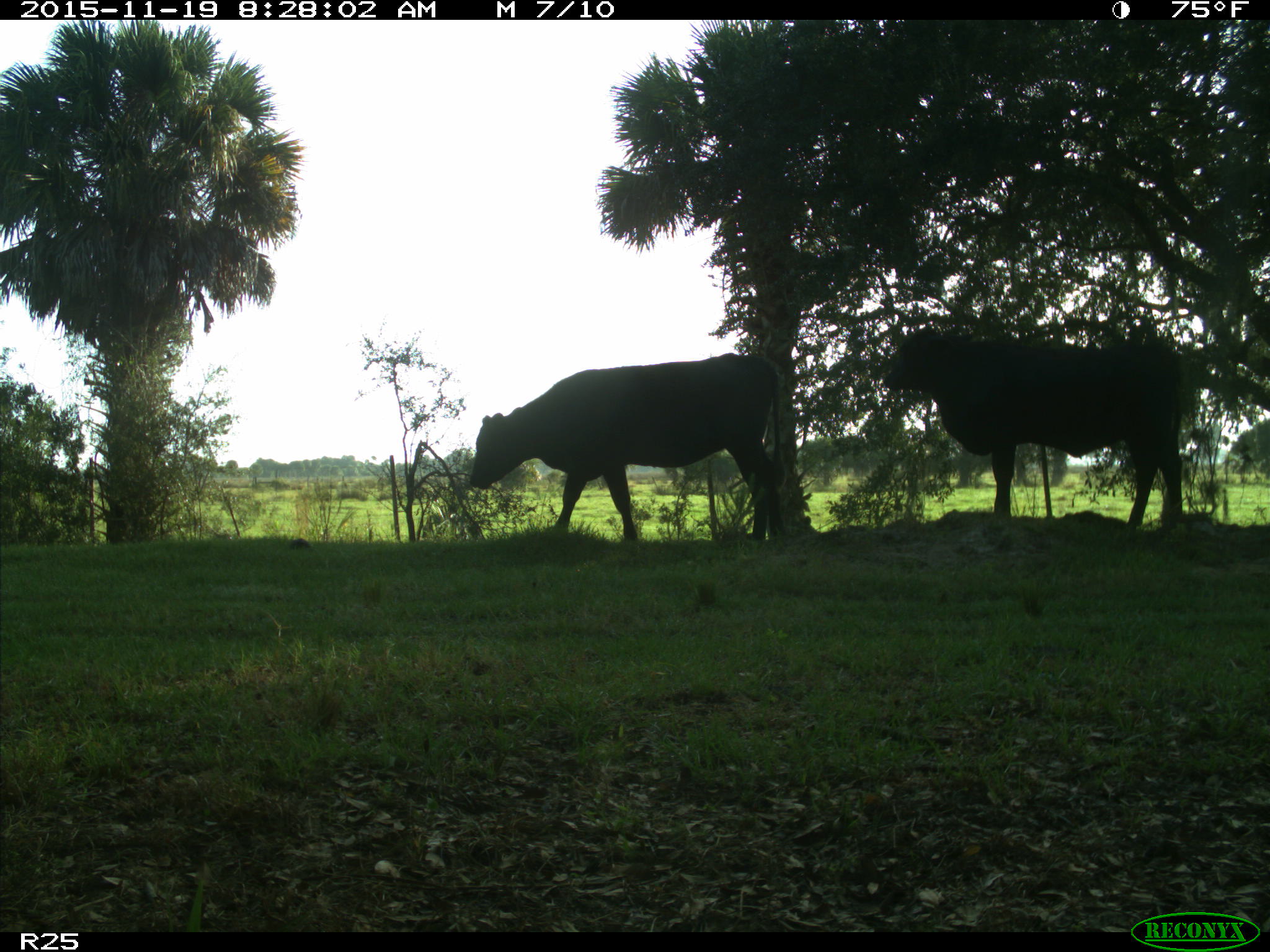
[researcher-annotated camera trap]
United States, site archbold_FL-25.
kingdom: Animalia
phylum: Chordata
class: Mammalia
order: Artiodactyla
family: Bovidae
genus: Bos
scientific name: Bos taurus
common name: domestic cow